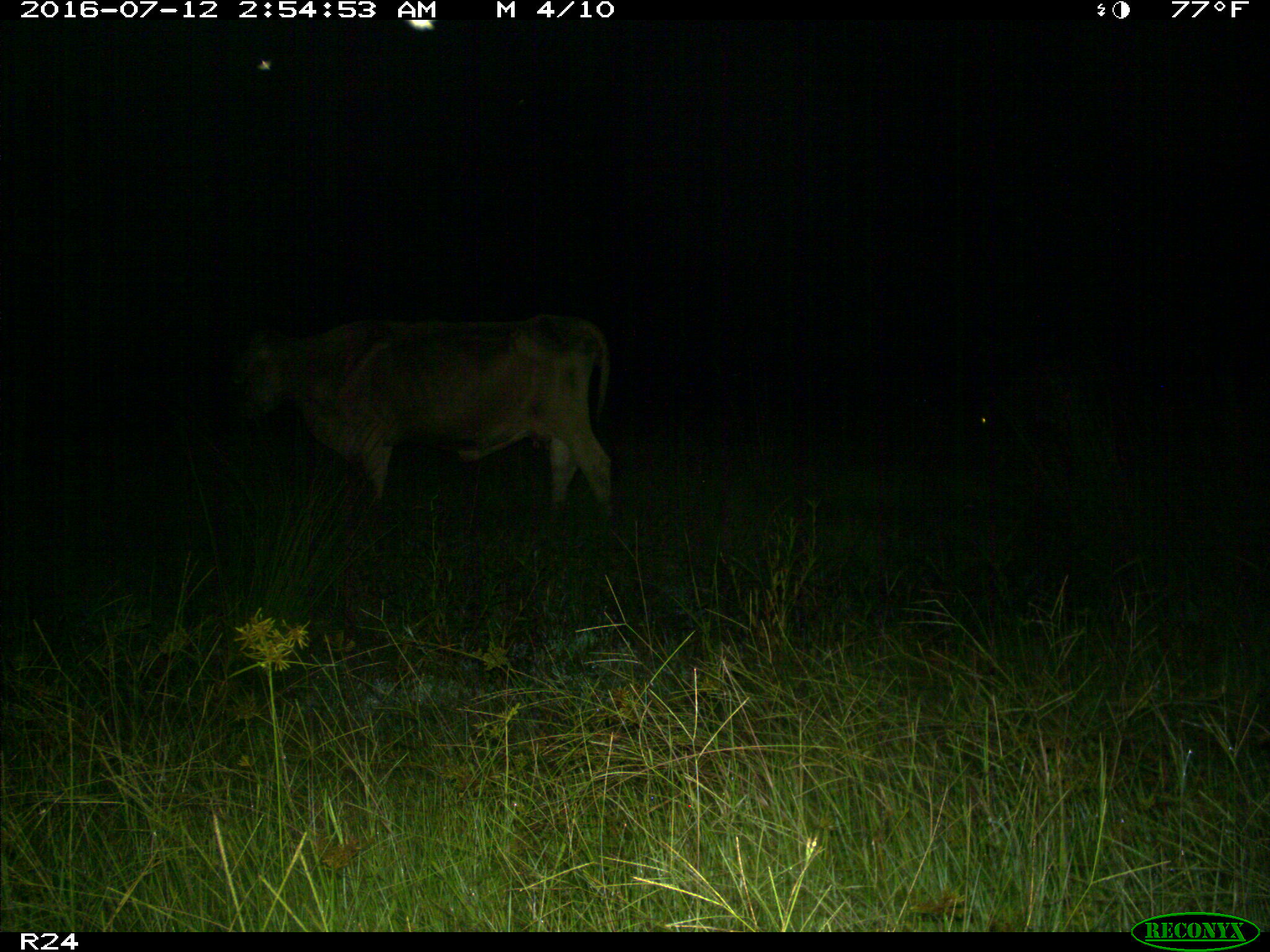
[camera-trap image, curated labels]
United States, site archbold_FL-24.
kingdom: Animalia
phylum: Chordata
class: Mammalia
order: Artiodactyla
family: Bovidae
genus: Bos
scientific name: Bos taurus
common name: domestic cow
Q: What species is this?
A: Bos taurus (domestic cow).